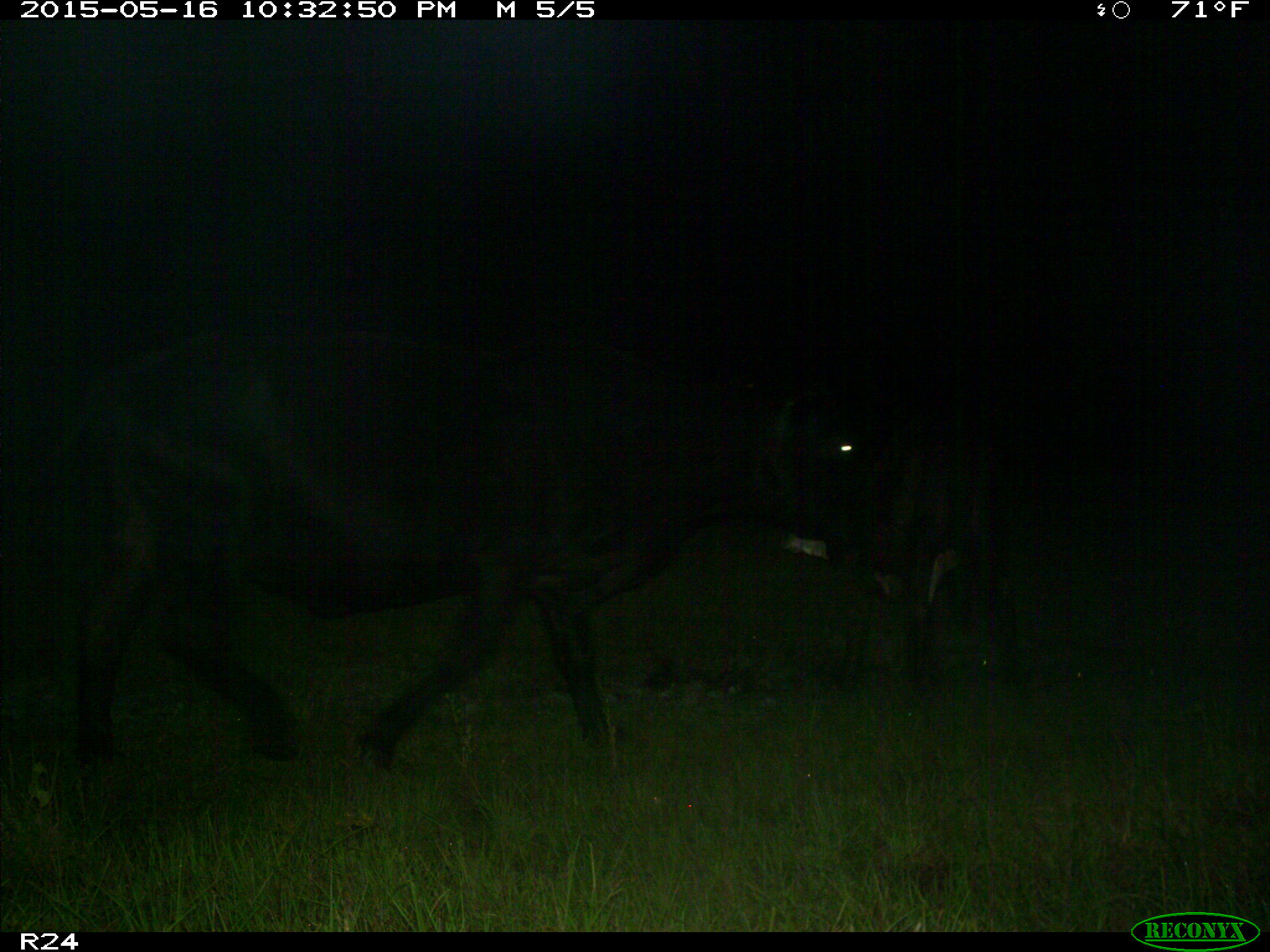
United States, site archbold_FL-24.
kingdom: Animalia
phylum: Chordata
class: Mammalia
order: Artiodactyla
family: Bovidae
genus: Bos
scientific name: Bos taurus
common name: domestic cow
Bos taurus (domestic cow).